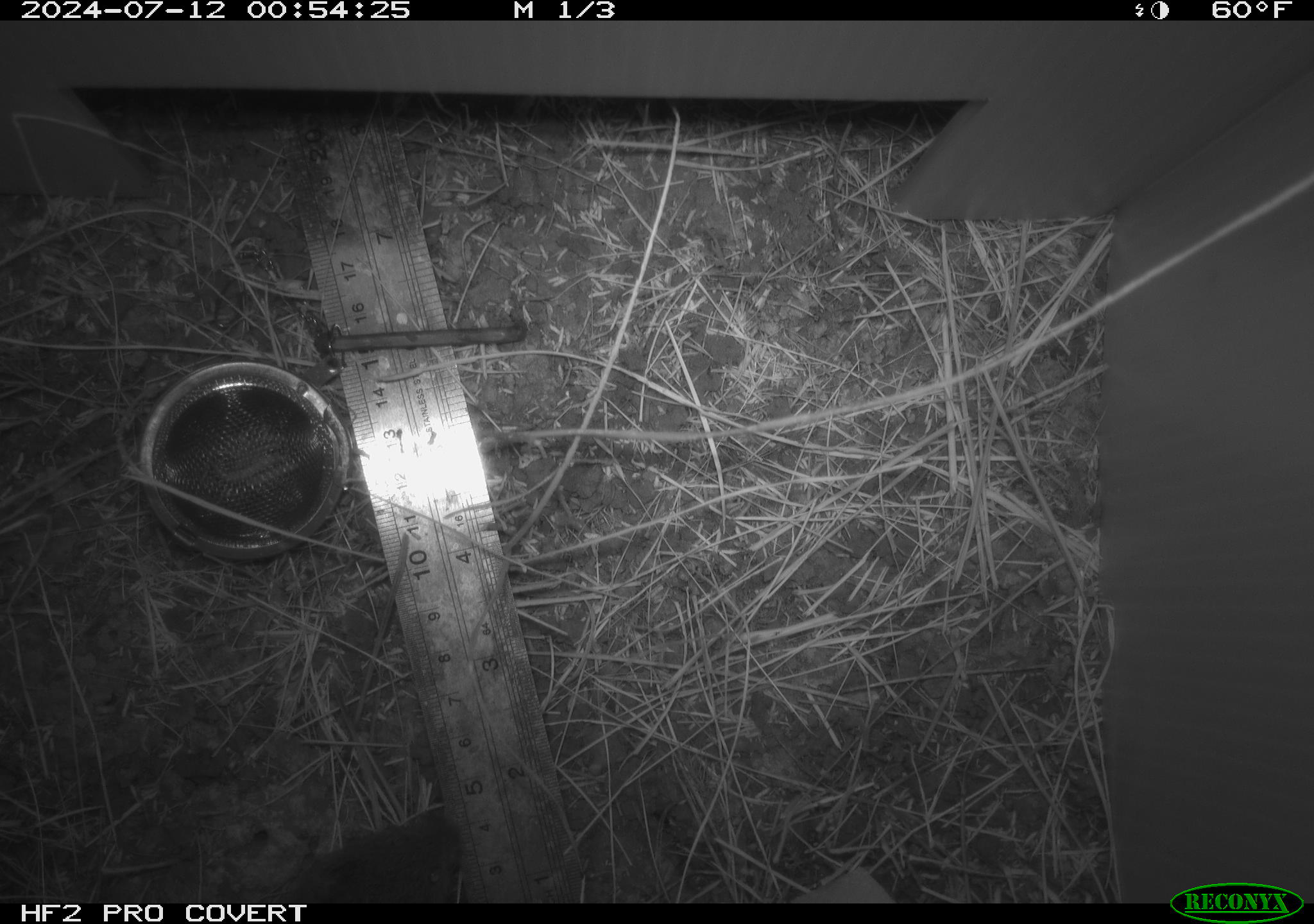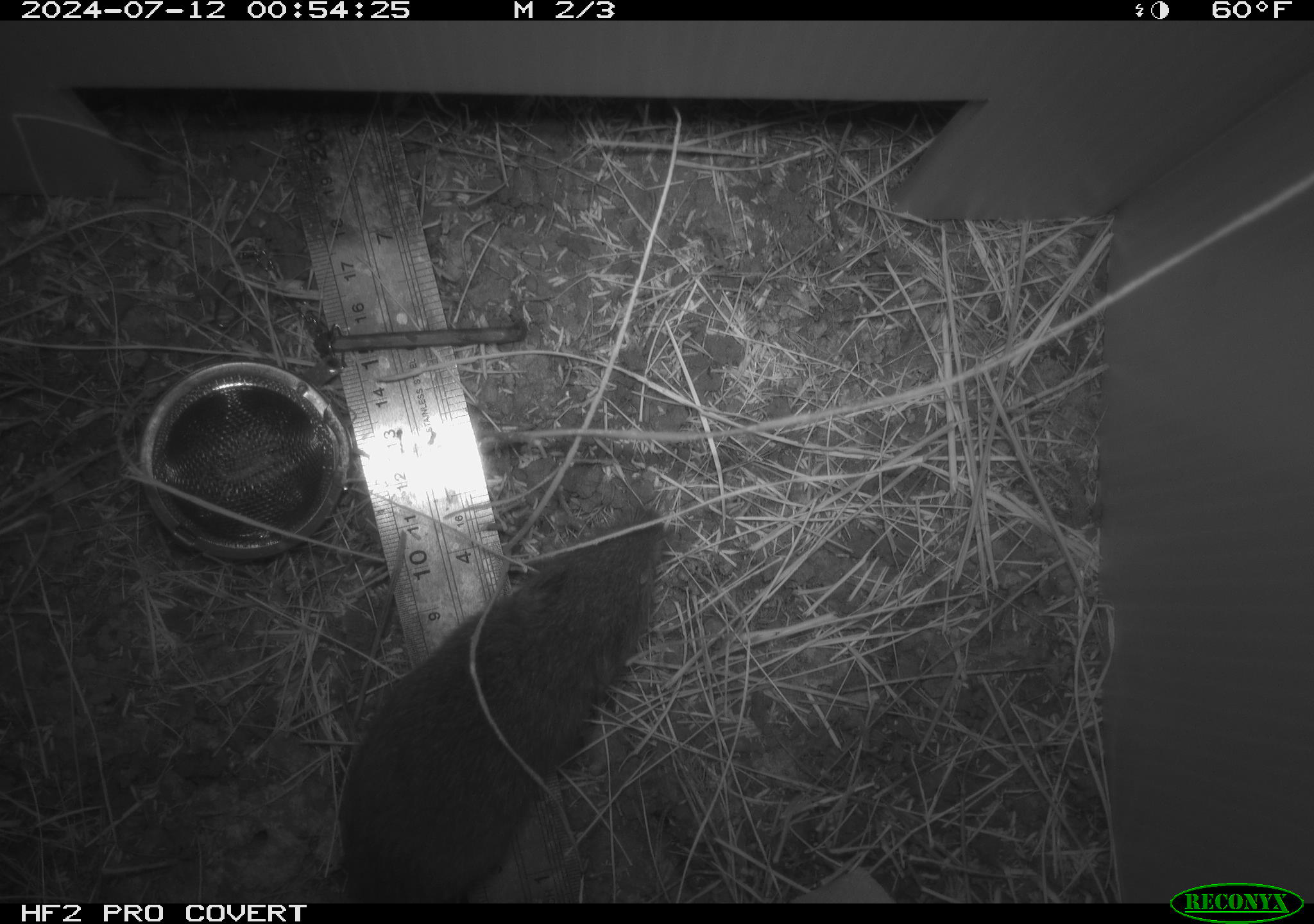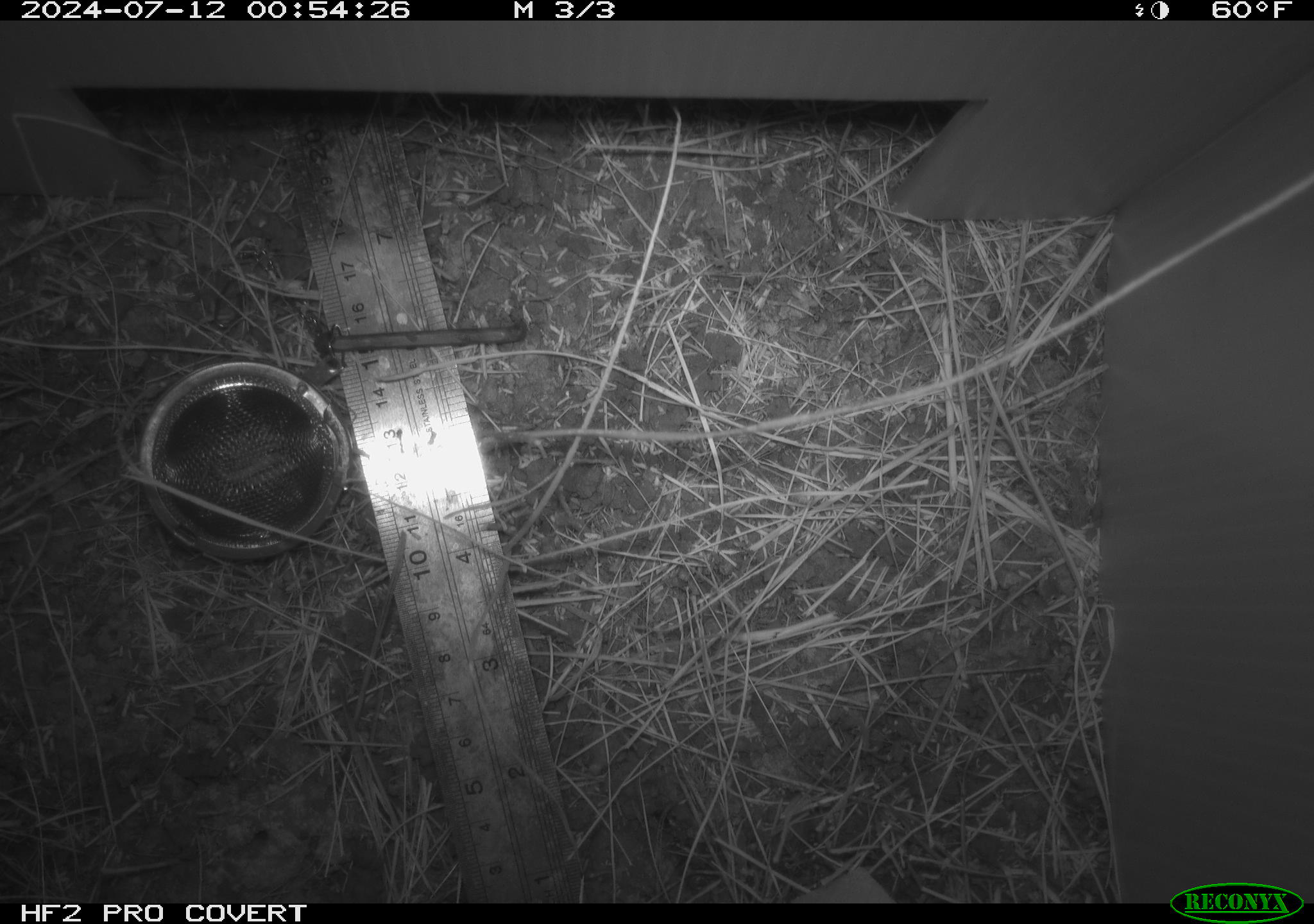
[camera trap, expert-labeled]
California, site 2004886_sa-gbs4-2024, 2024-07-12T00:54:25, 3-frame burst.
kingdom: Animalia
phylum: Chordata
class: Mammalia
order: Rodentia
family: Cricetidae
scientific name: Arvicolinae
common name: voles, lemmings, and muskrats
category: arvicolinae subfamily